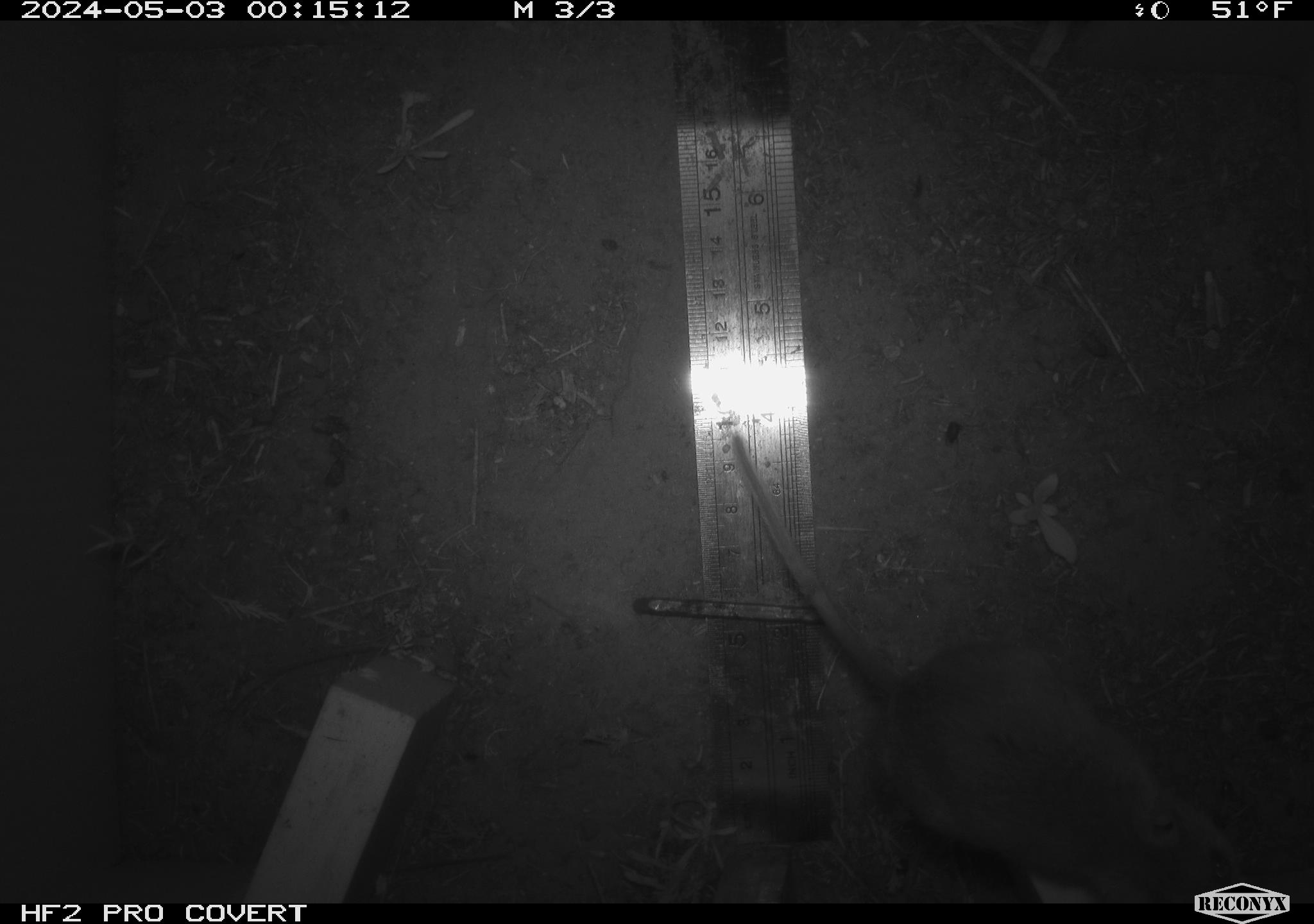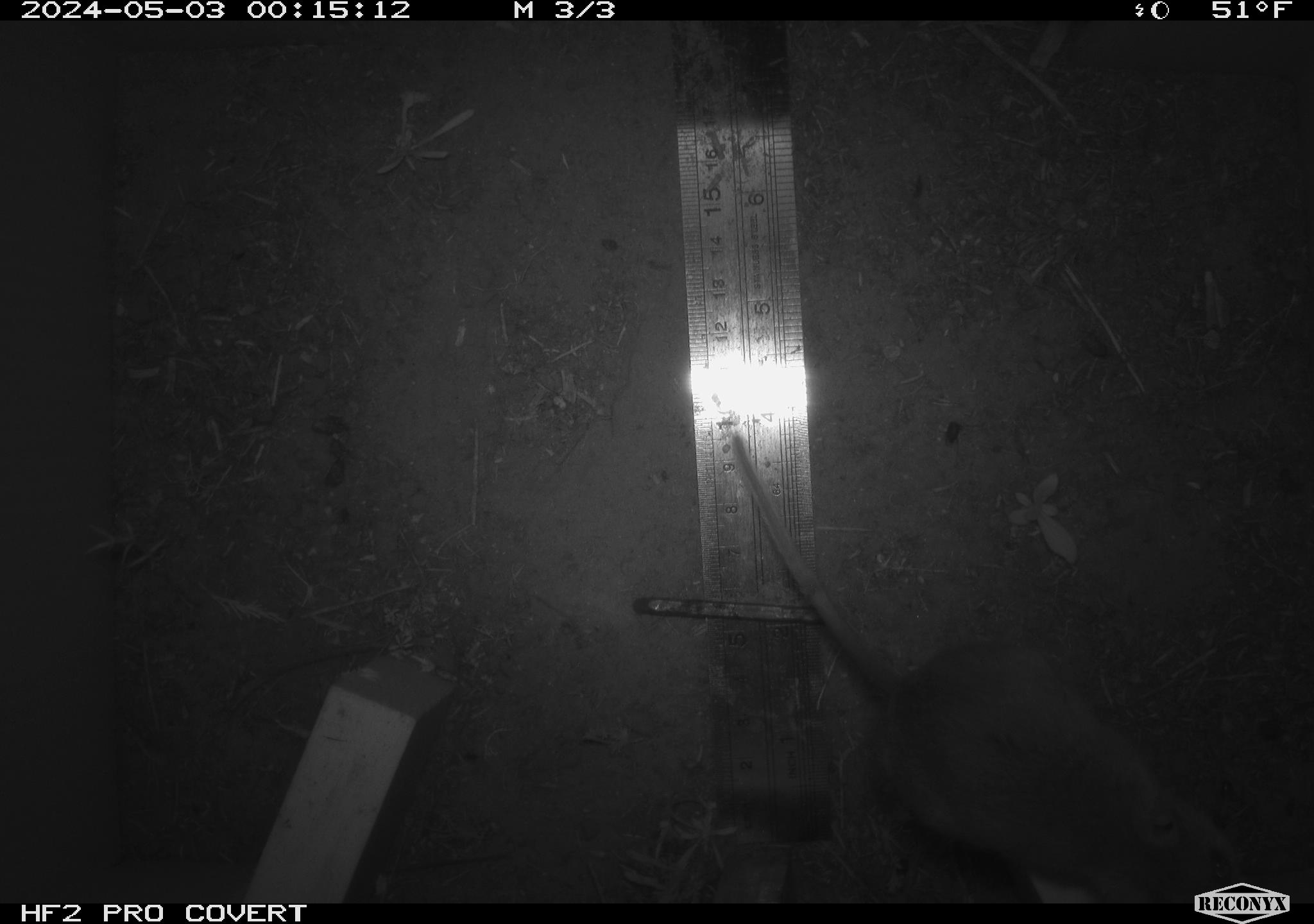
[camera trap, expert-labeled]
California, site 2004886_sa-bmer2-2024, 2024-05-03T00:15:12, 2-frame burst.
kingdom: Animalia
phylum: Chordata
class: Mammalia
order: Rodentia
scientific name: Rodentia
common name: mouse species